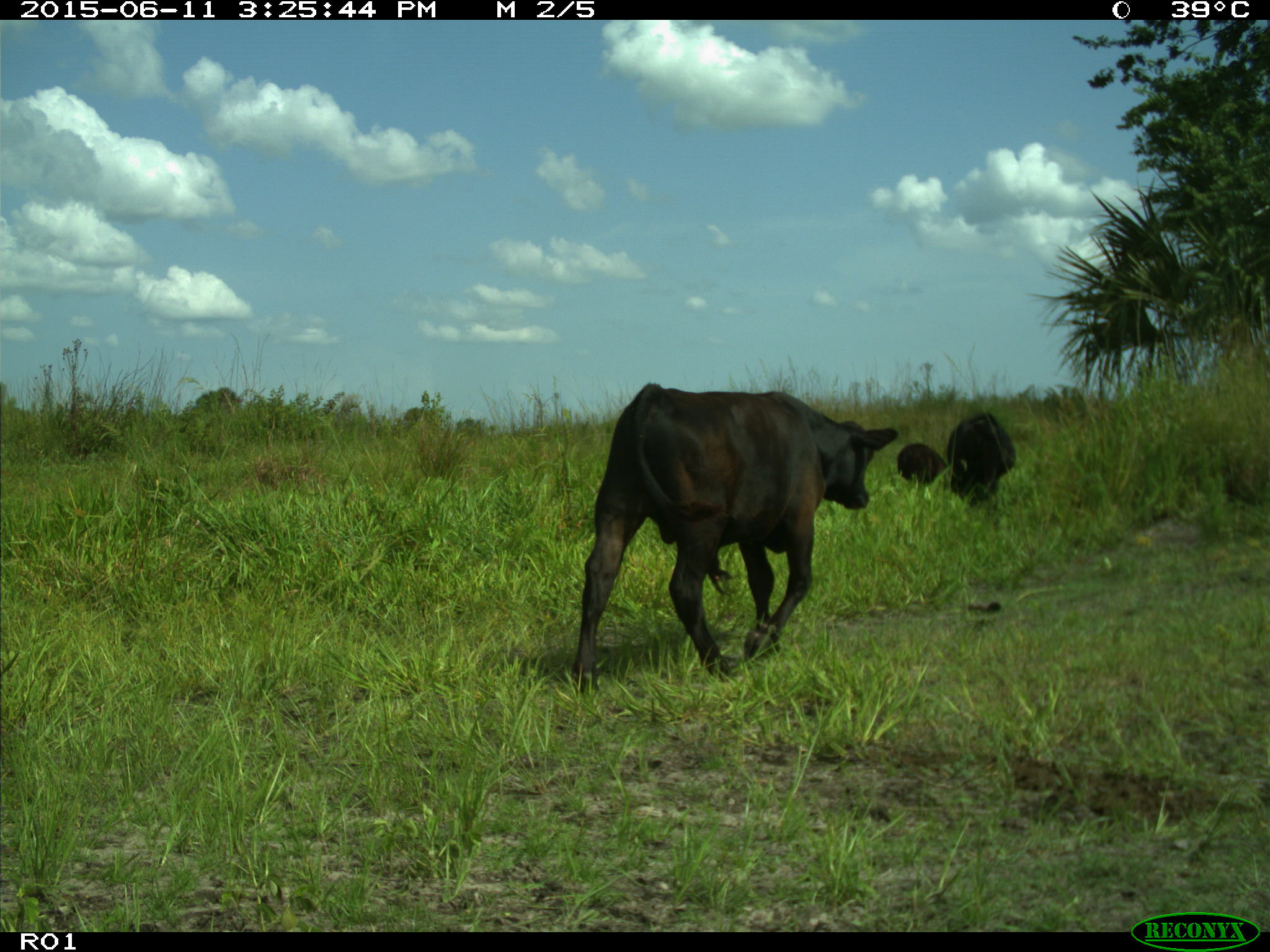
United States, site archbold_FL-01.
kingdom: Animalia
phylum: Chordata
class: Mammalia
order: Artiodactyla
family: Bovidae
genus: Bos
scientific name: Bos taurus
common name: domestic cow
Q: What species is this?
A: Bos taurus (domestic cow).